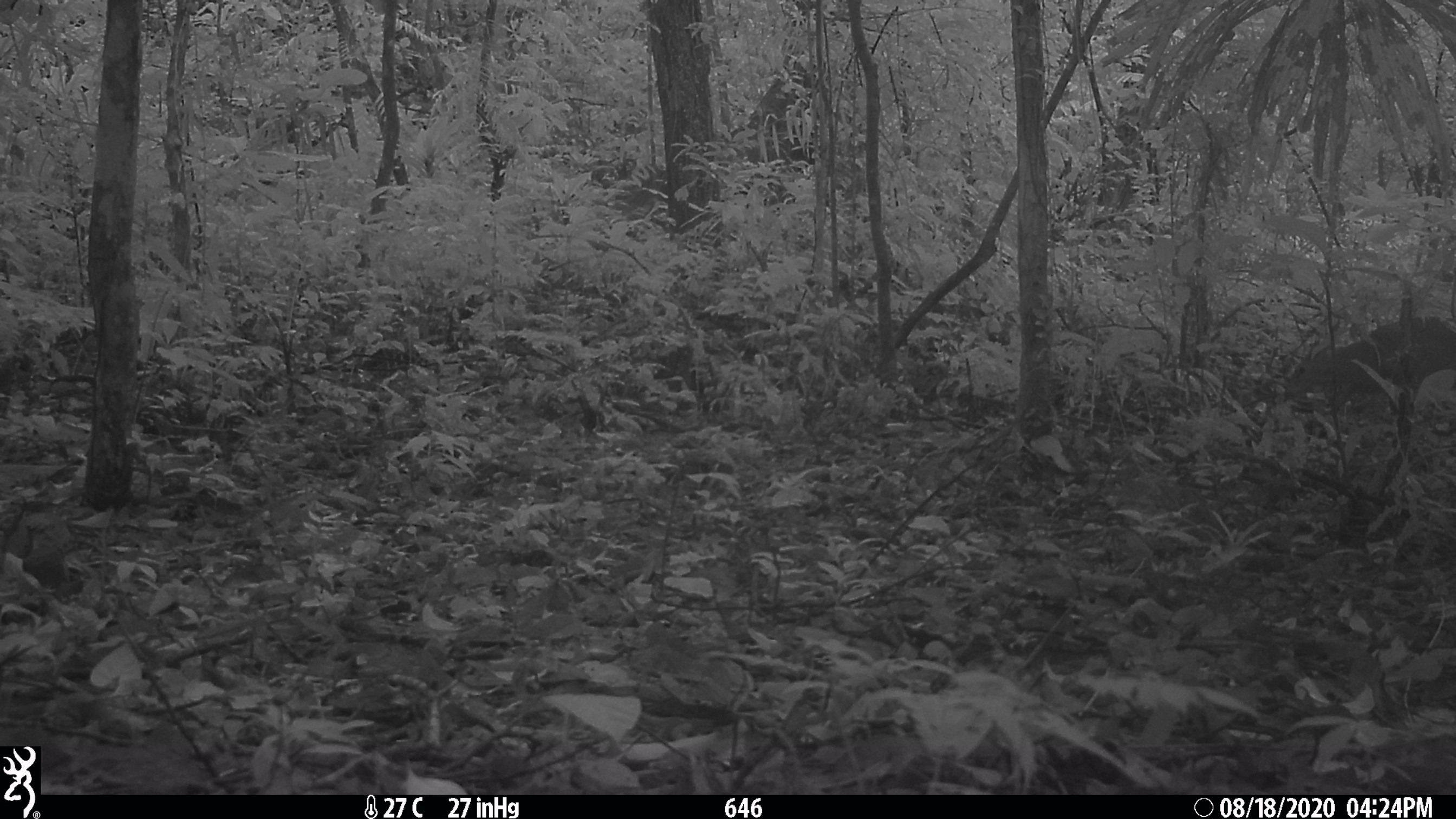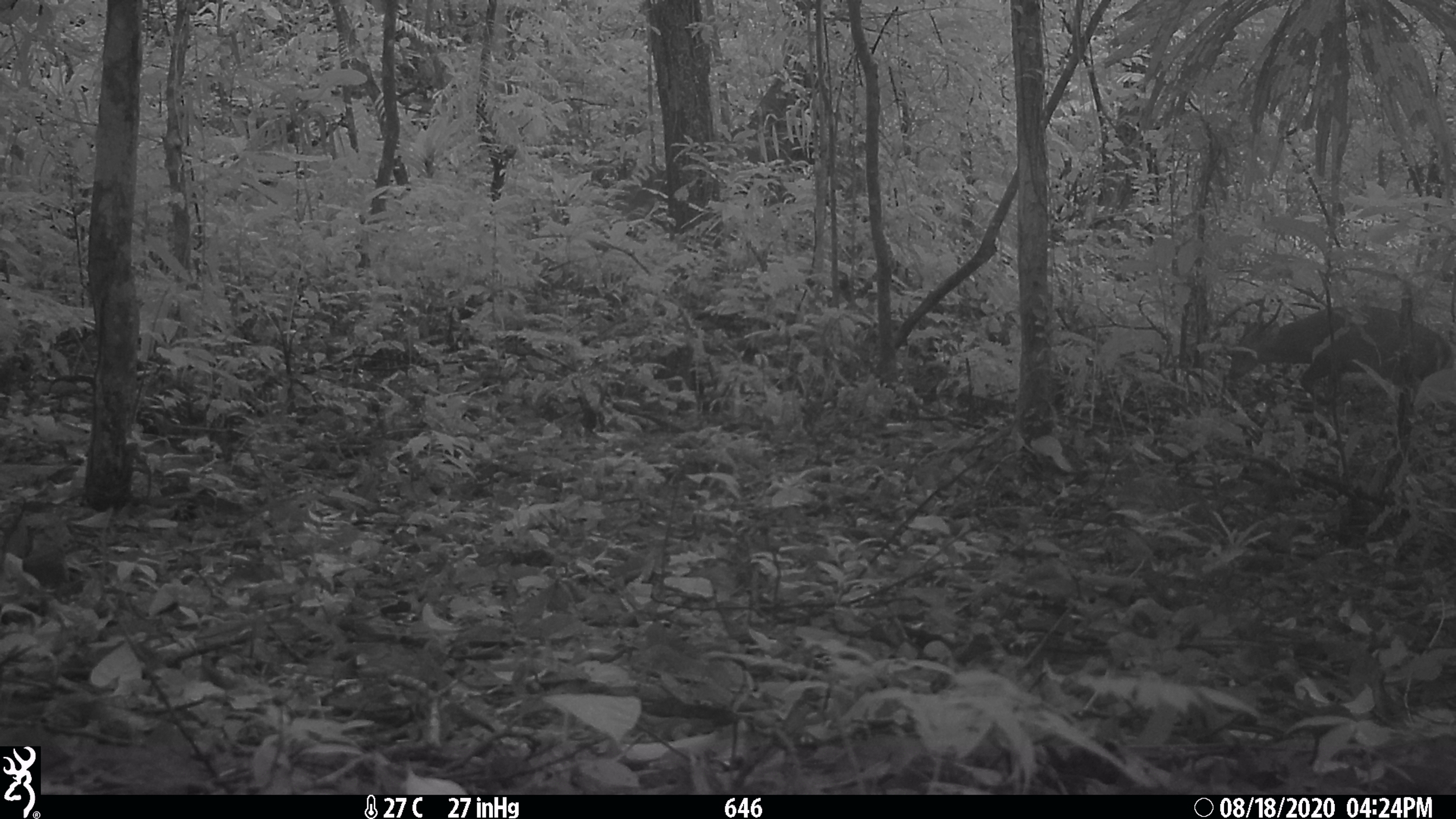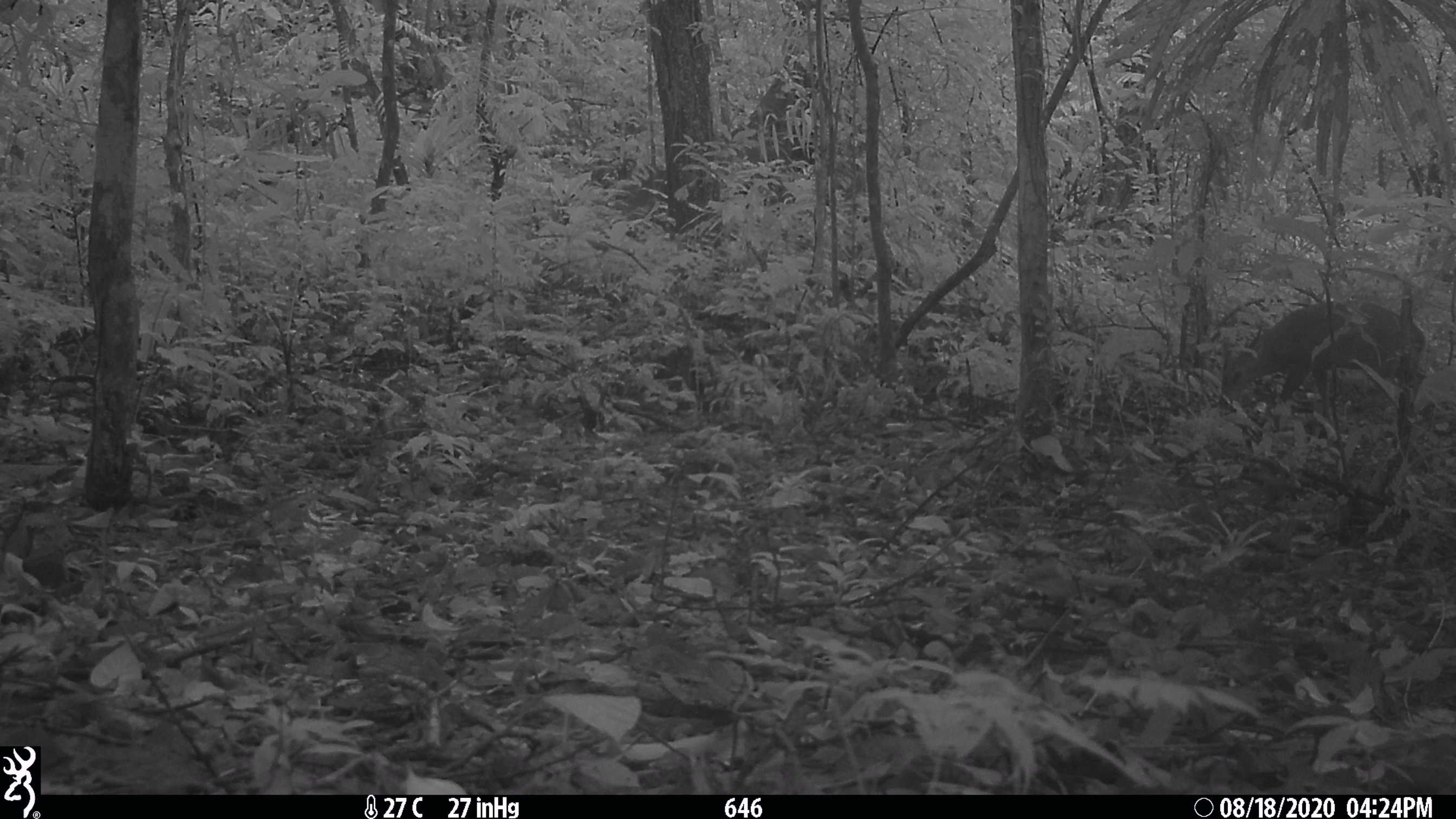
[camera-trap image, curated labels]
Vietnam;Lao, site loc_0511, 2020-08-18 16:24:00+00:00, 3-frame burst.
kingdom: Animalia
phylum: Chordata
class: Mammalia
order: Artiodactyla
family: Cervidae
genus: Muntiacus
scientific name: Muntiacus vuquangensis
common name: large-antlered muntjac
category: large antlered muntjac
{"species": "large antlered muntjac (large-antlered muntjac) (Muntiacus vuquangensis)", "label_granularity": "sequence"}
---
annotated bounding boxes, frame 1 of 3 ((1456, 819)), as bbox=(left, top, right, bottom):
large antlered muntjac: bbox=(1285, 313, 1456, 419)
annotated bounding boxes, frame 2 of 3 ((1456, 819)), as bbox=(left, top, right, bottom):
large antlered muntjac: bbox=(1228, 296, 1452, 403)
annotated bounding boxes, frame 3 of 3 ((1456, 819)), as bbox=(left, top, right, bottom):
large antlered muntjac: bbox=(1220, 298, 1426, 405)